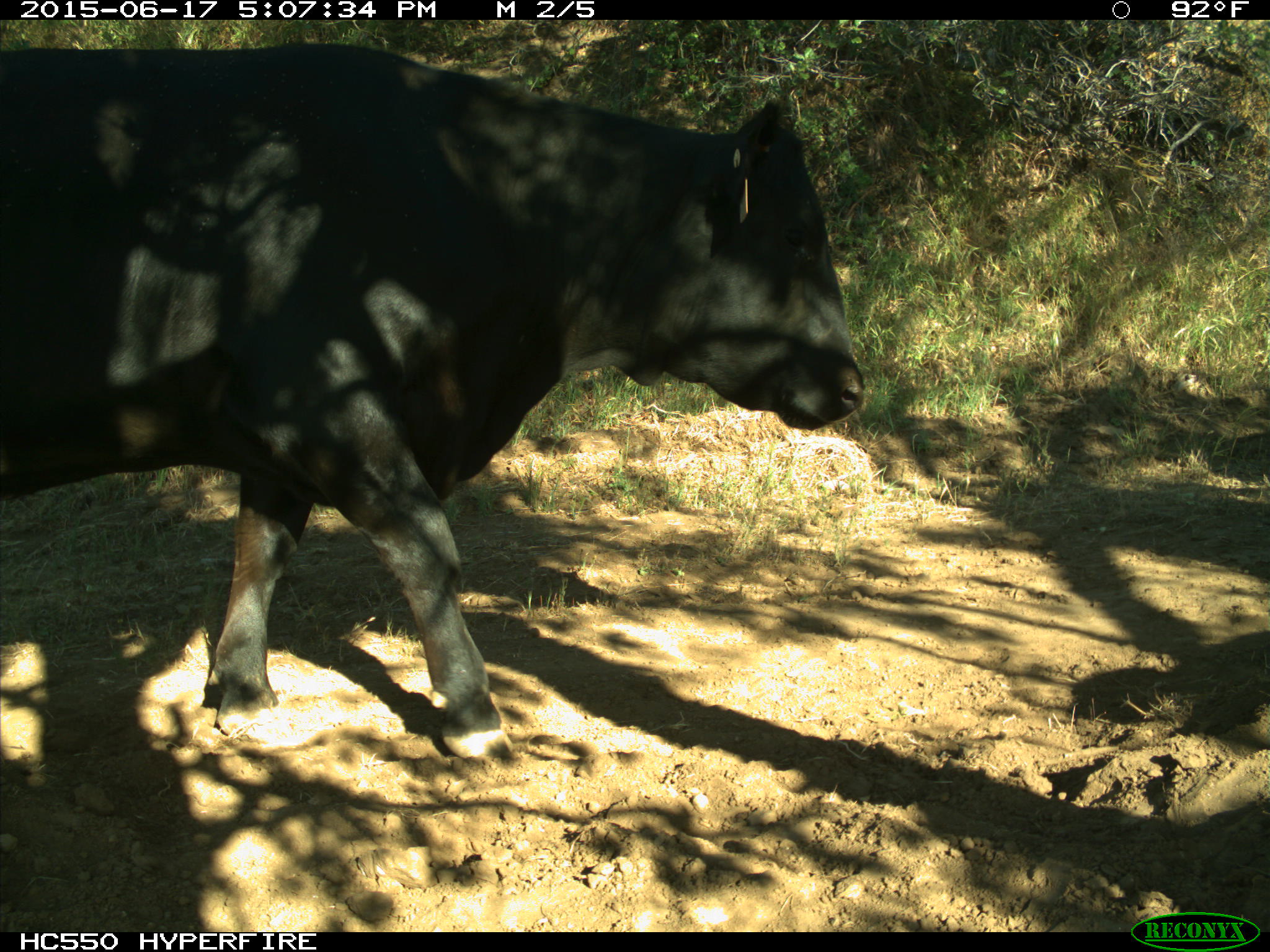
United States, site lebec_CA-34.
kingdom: Animalia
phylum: Chordata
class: Mammalia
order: Artiodactyla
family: Bovidae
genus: Bos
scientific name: Bos taurus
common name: domestic cow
Bos taurus (domestic cow).